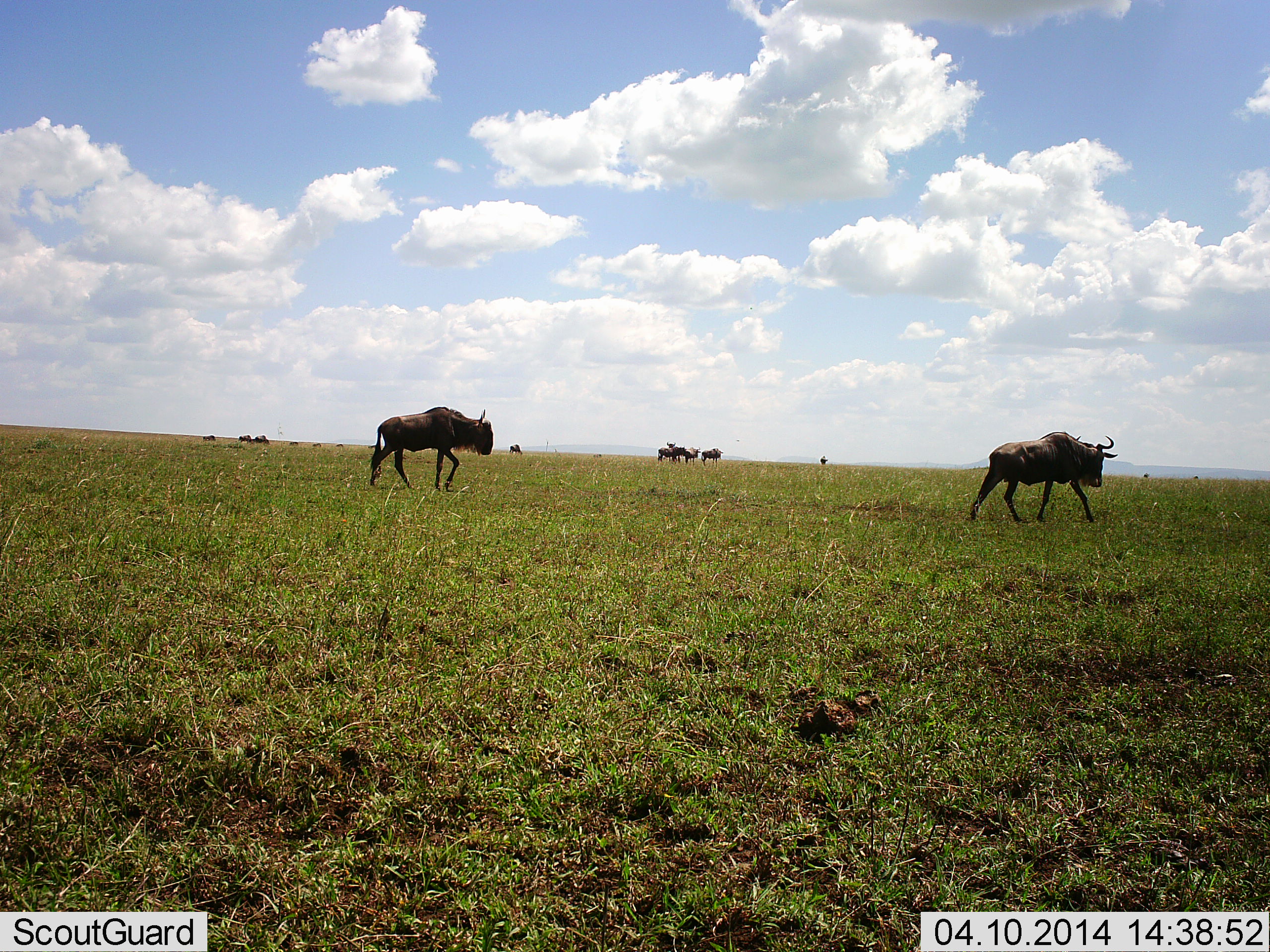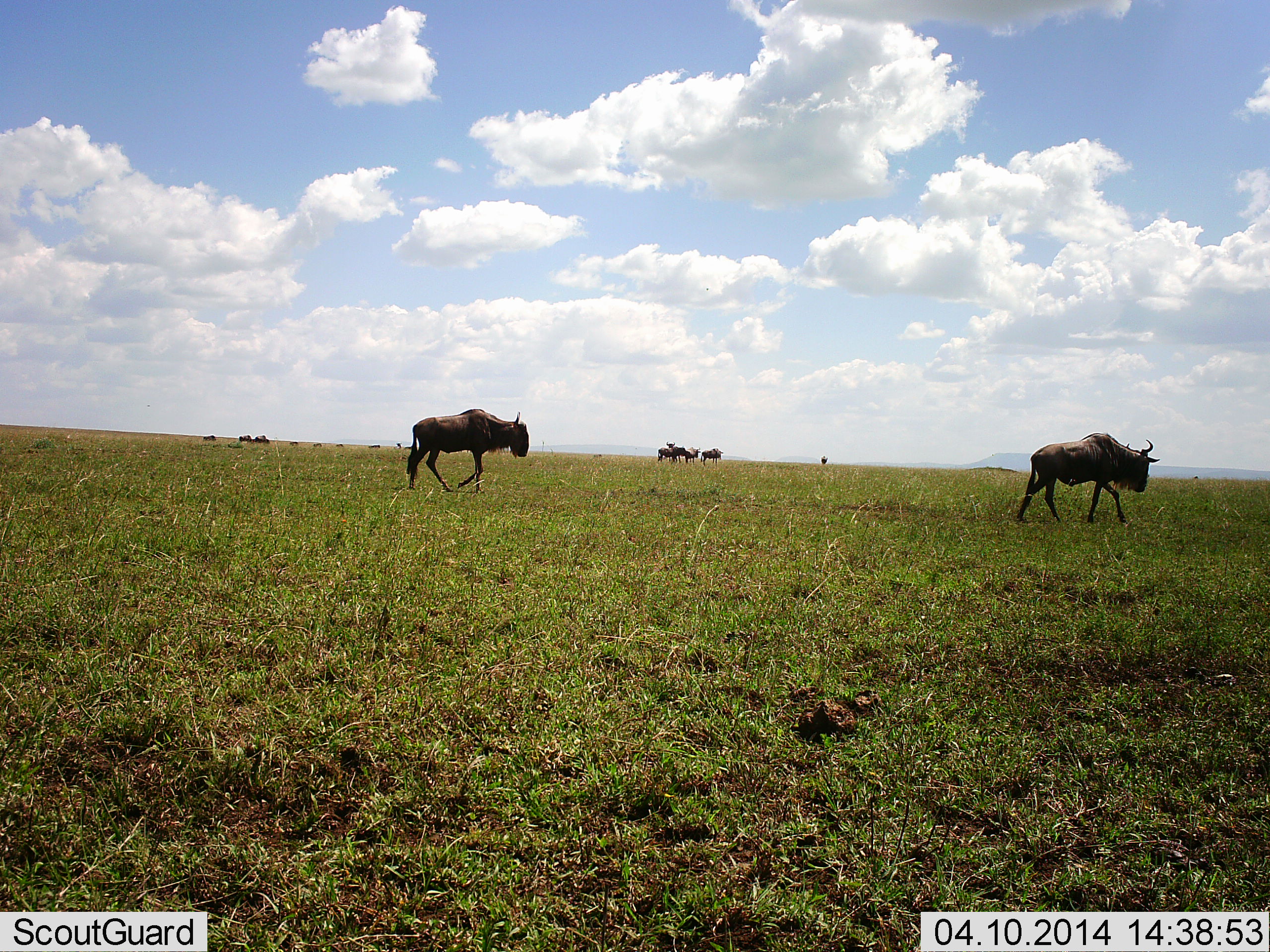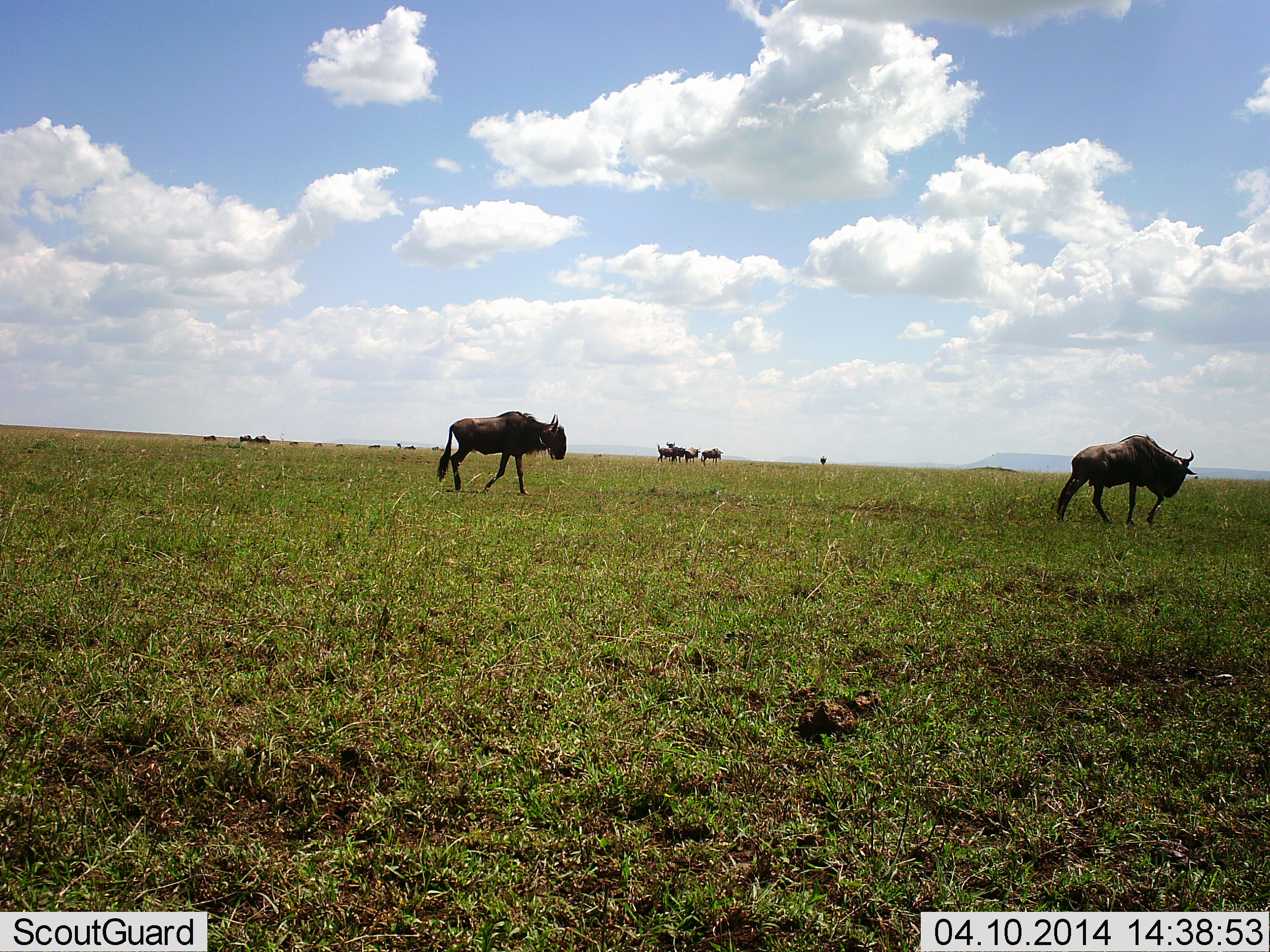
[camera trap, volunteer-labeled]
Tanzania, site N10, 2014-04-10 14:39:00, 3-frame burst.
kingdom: Animalia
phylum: Chordata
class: Mammalia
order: Artiodactyla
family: Bovidae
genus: Connochaetes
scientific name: Connochaetes taurinus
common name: blue wildebeest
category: wildebeest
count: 9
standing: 50%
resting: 10%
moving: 100%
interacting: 0%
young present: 0%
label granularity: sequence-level